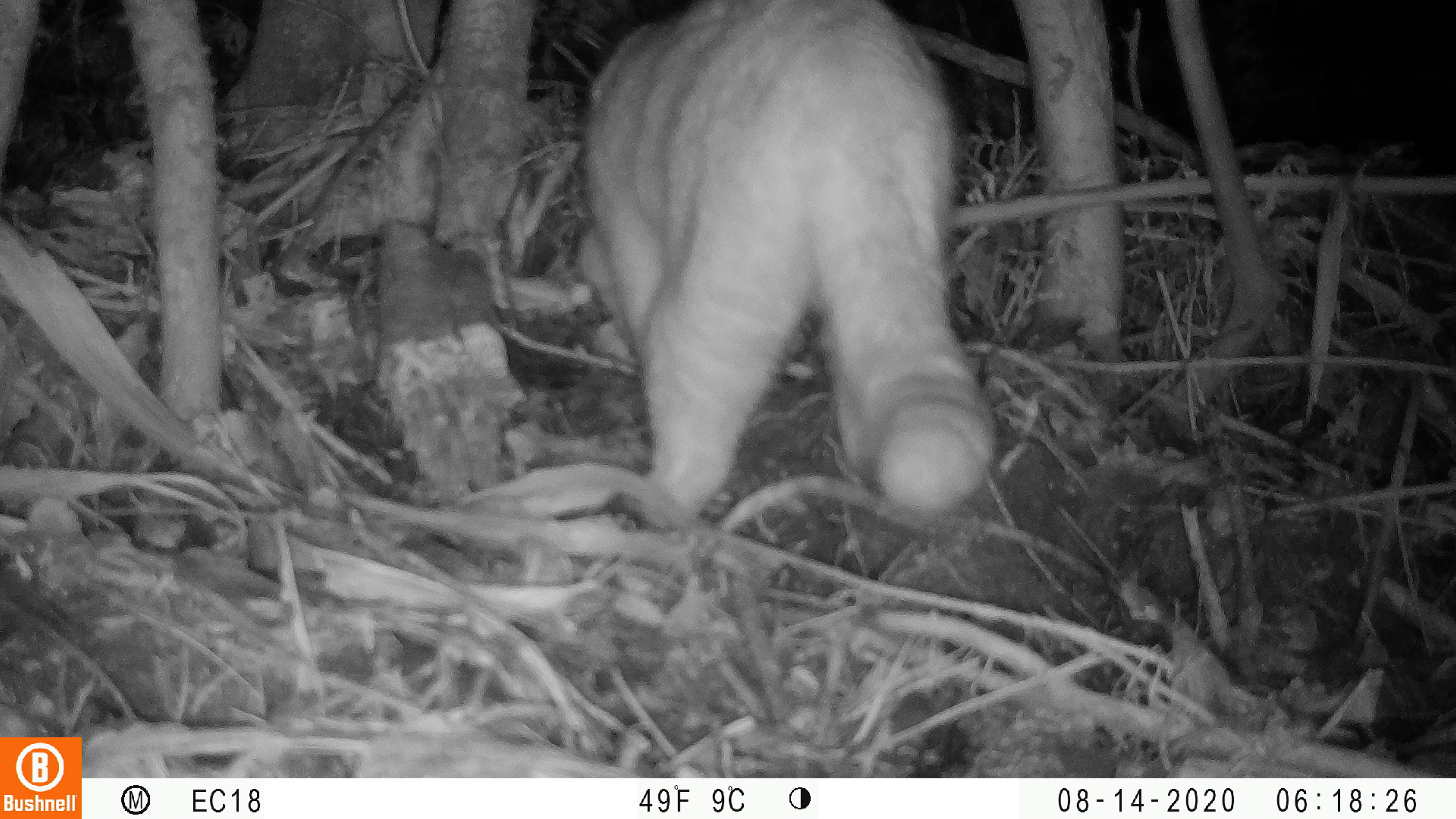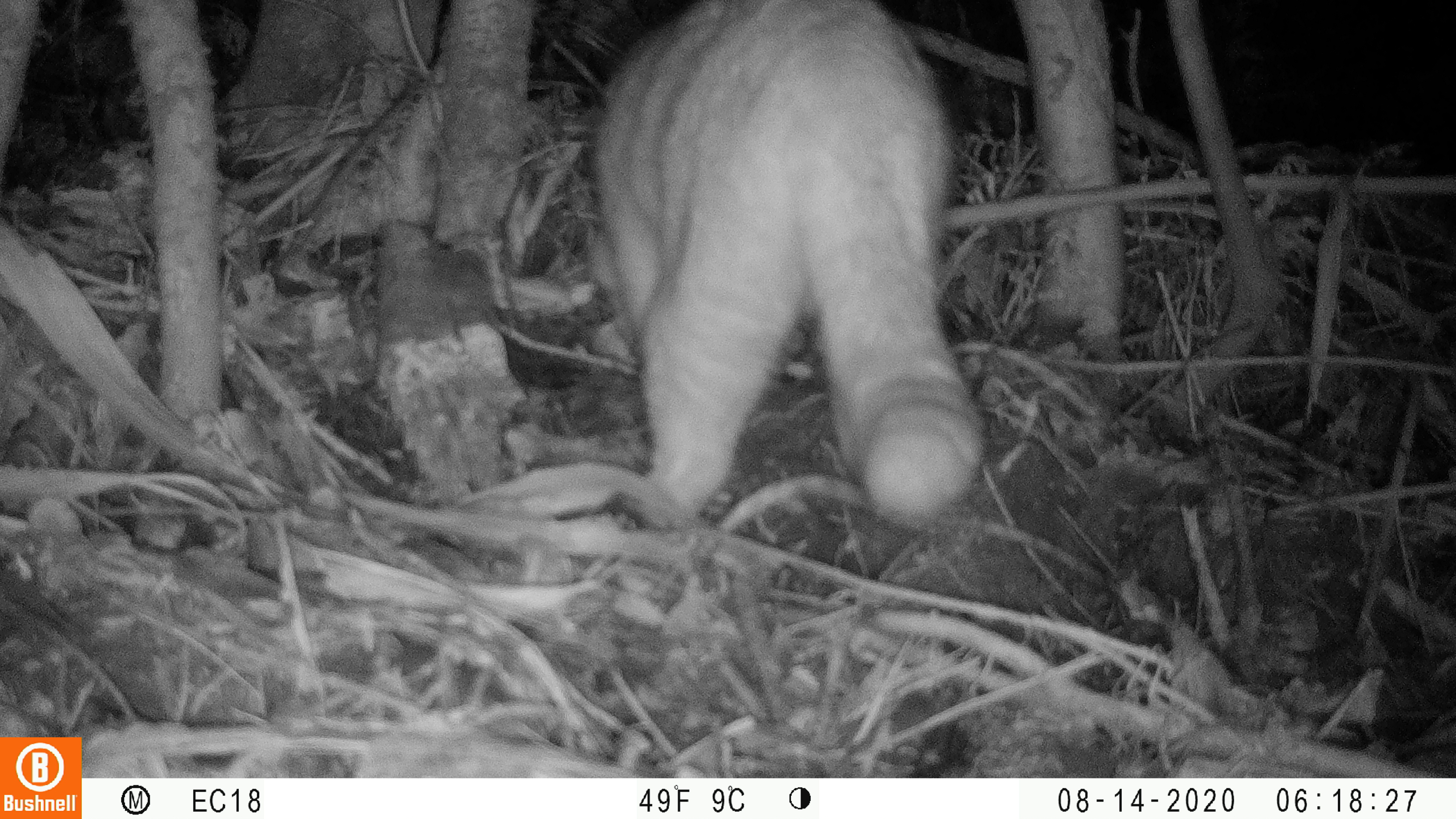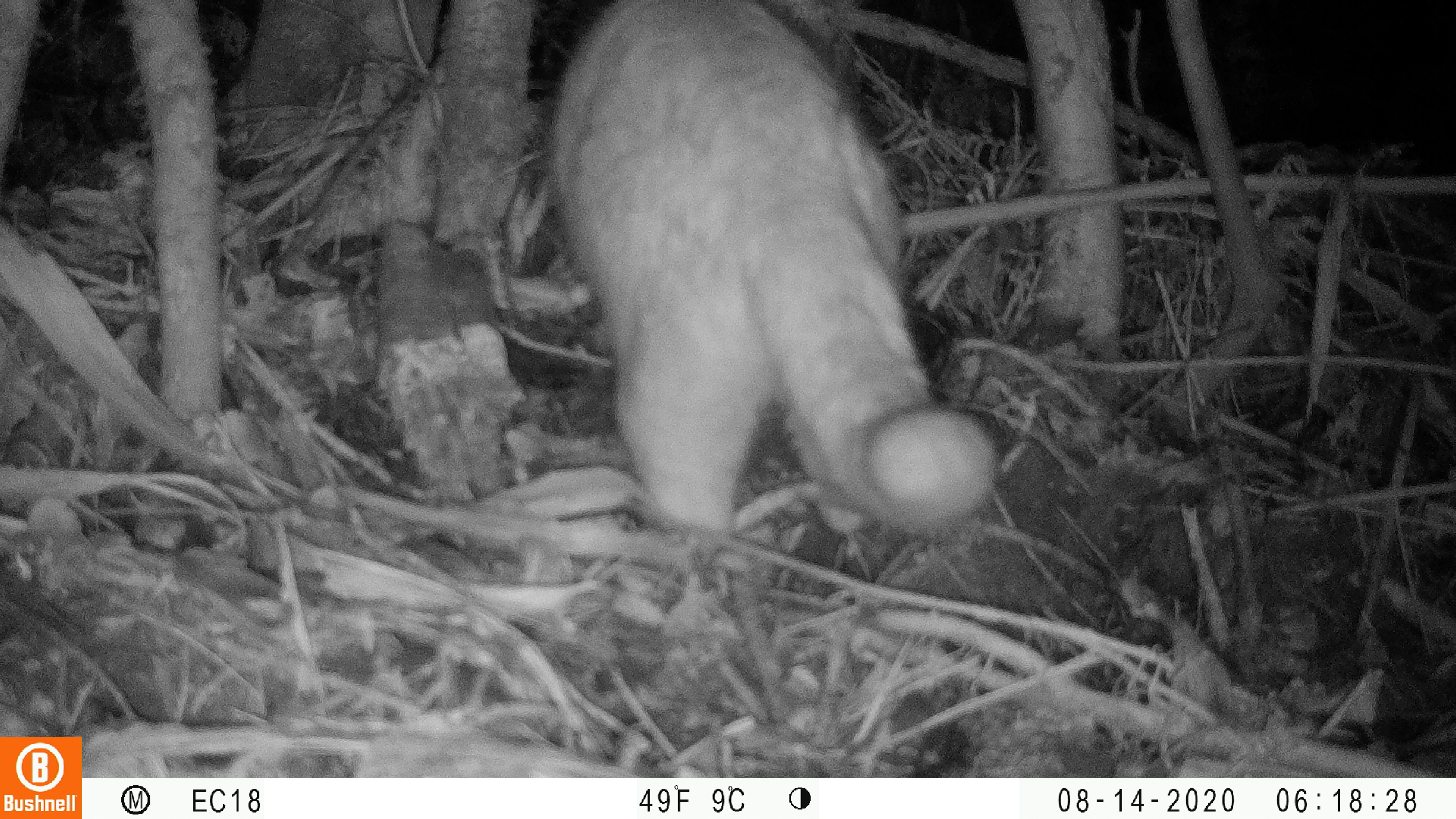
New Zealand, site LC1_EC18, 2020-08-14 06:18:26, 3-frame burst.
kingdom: Animalia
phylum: Chordata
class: Mammalia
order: Carnivora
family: Felidae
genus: Felis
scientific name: Felis catus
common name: domestic cat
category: cat